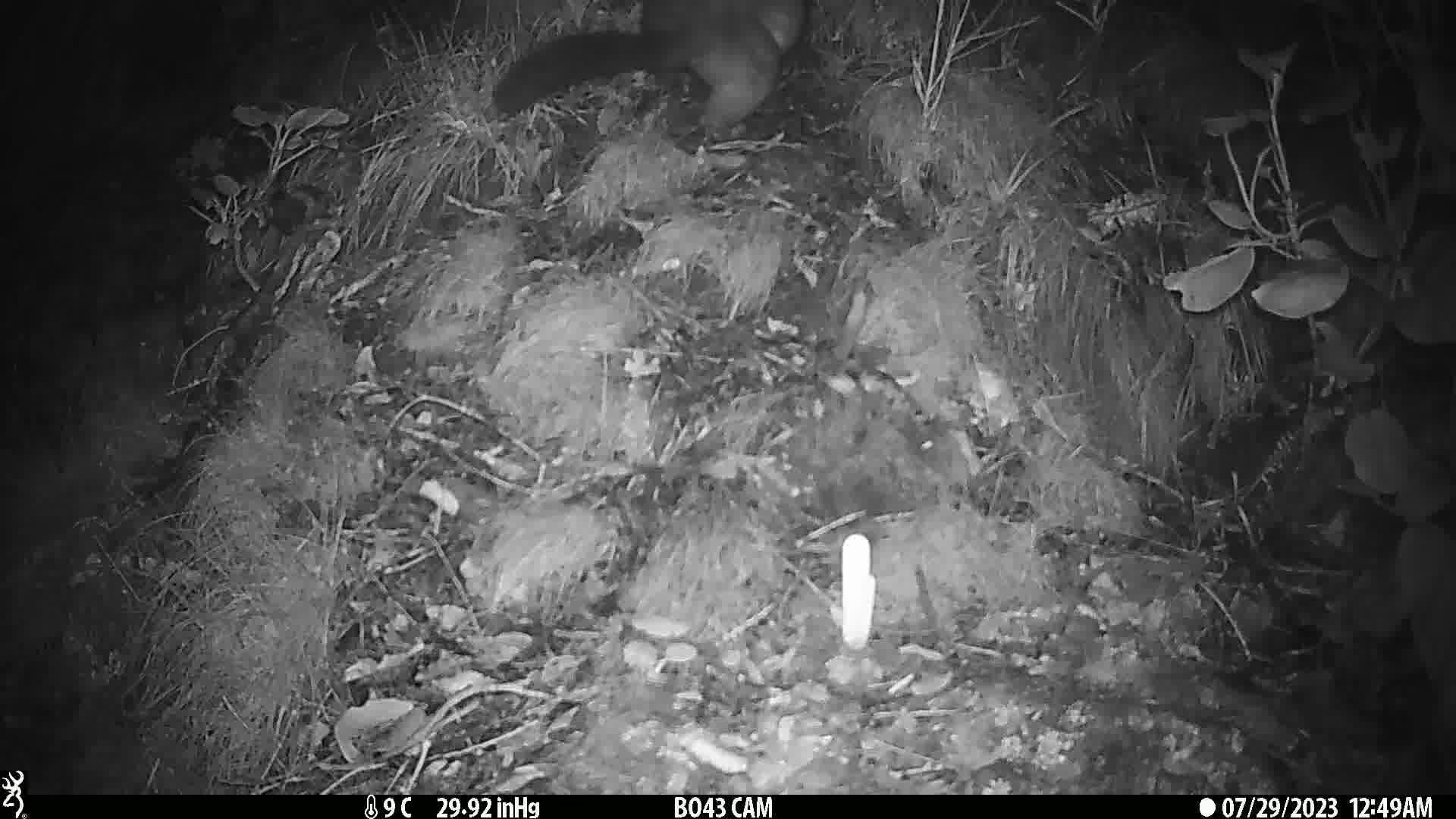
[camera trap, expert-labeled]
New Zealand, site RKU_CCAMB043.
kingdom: Animalia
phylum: Chordata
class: Mammalia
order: Diprotodontia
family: Phalangeridae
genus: Trichosurus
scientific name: Trichosurus vulpecula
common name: common brushtail possum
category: possum